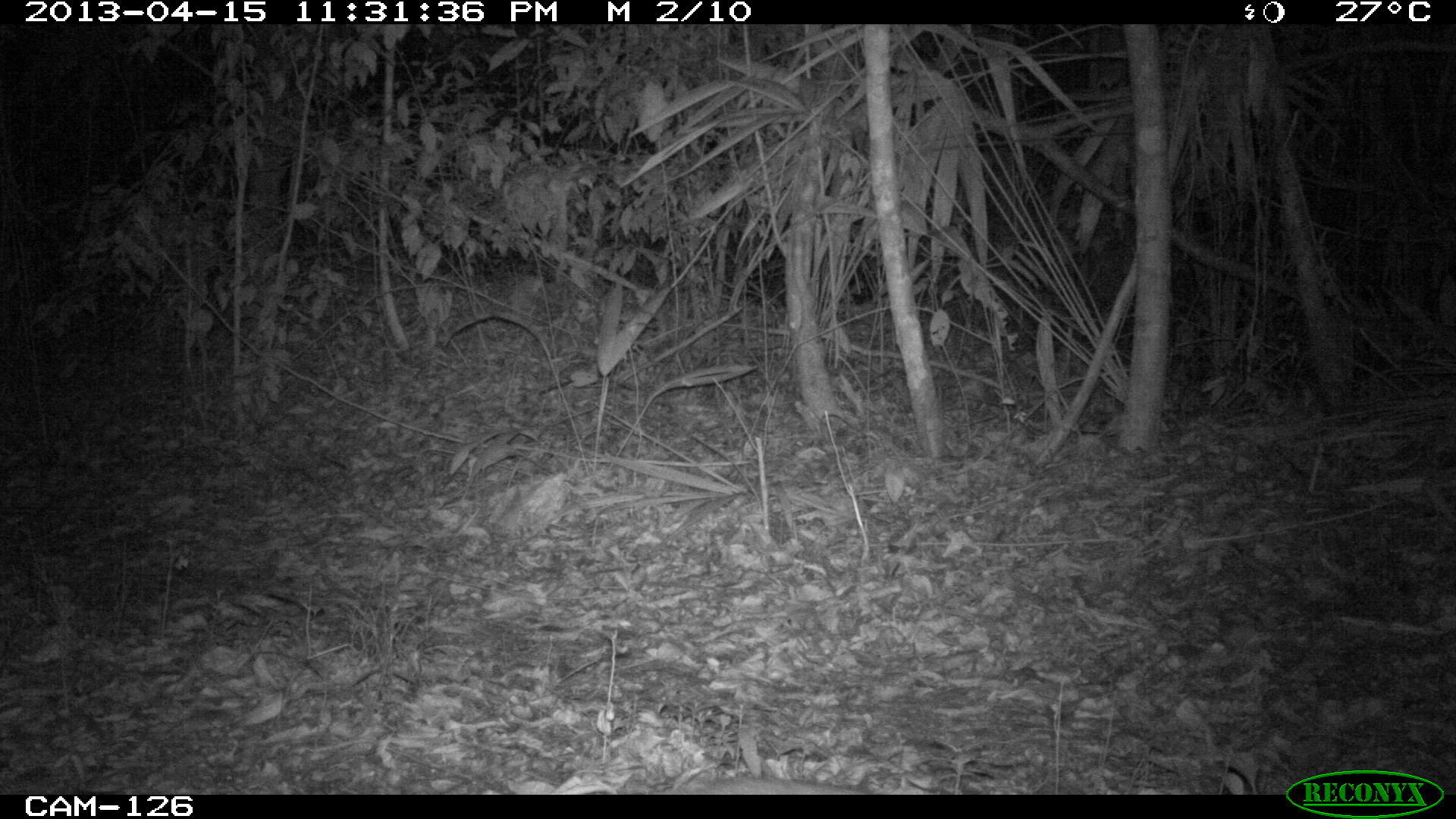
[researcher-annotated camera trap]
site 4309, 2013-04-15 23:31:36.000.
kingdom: Animalia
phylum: Chordata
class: Mammalia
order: Carnivora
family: Canidae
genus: Urocyon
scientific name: Urocyon cinereoargenteus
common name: gray fox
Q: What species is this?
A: Urocyon cinereoargenteus (gray fox).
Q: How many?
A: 1.